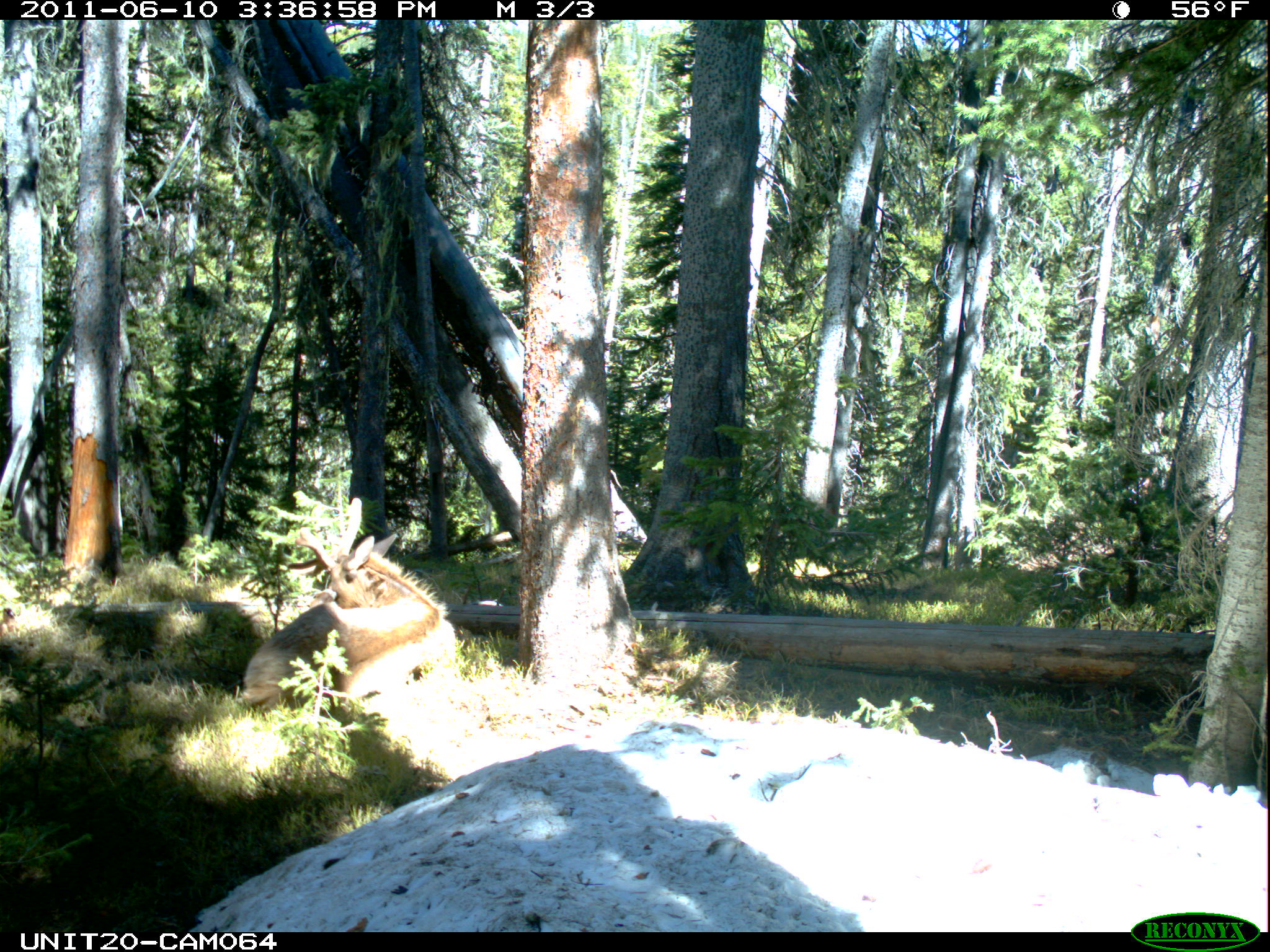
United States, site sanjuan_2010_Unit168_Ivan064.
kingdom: Animalia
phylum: Chordata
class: Mammalia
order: Artiodactyla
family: Cervidae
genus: Cervus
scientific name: Cervus elaphus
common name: red deer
Cervus elaphus (red deer).